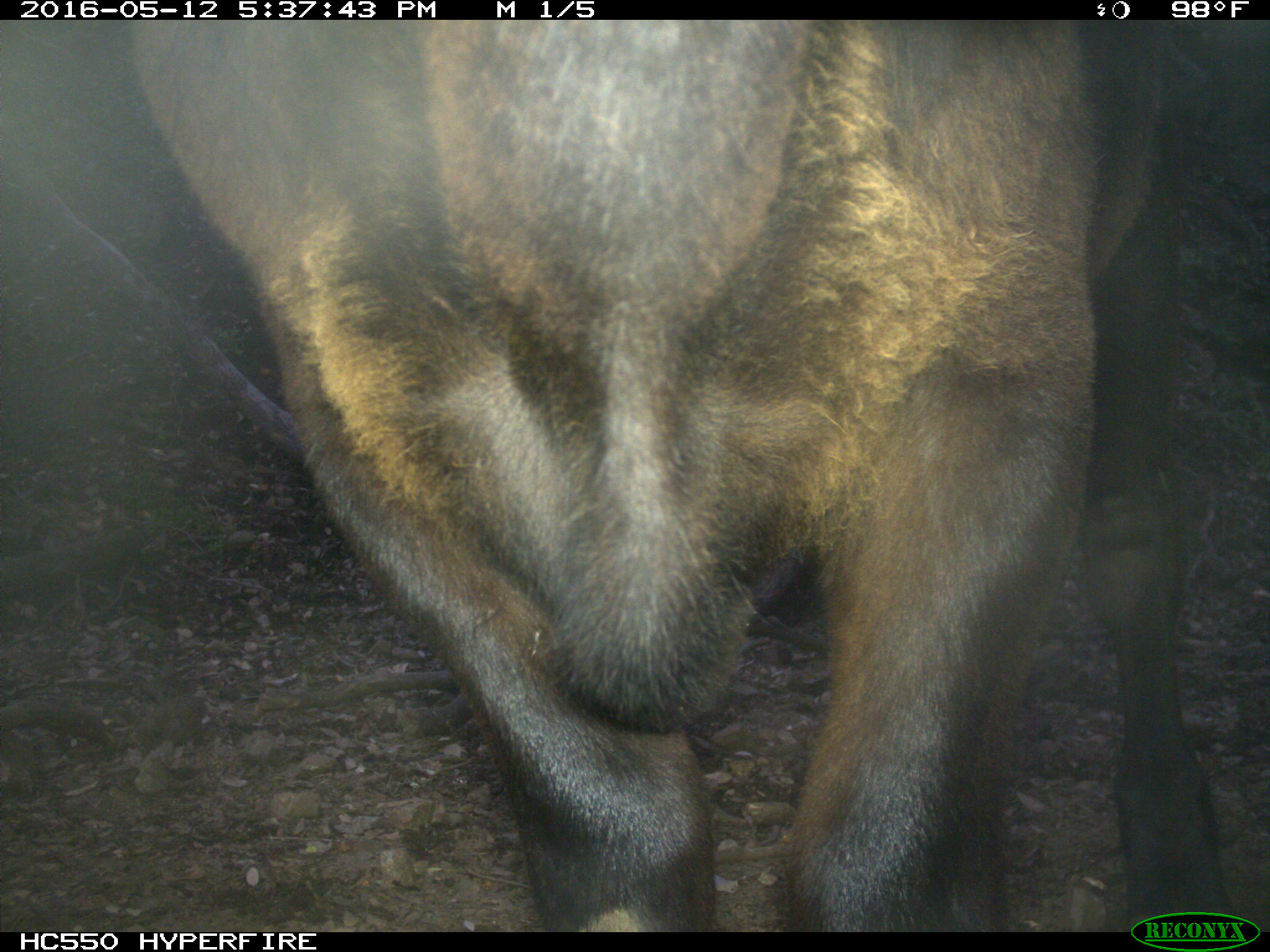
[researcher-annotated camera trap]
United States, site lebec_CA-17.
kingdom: Animalia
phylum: Chordata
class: Mammalia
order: Artiodactyla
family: Bovidae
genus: Bos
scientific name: Bos taurus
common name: domestic cow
Bos taurus (domestic cow).